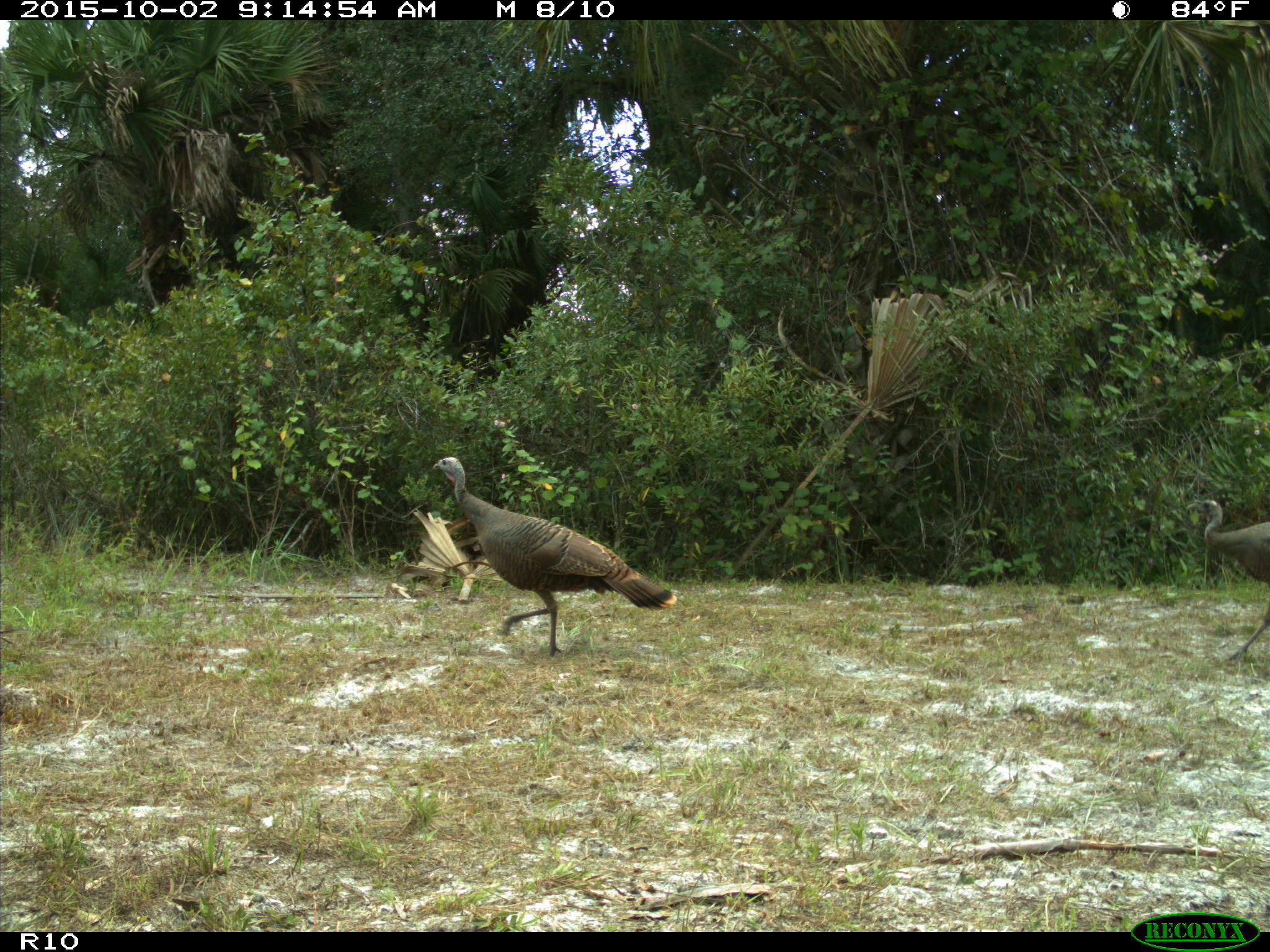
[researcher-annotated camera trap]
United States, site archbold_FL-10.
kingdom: Animalia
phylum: Chordata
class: Aves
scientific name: Aves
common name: birds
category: unidentified bird